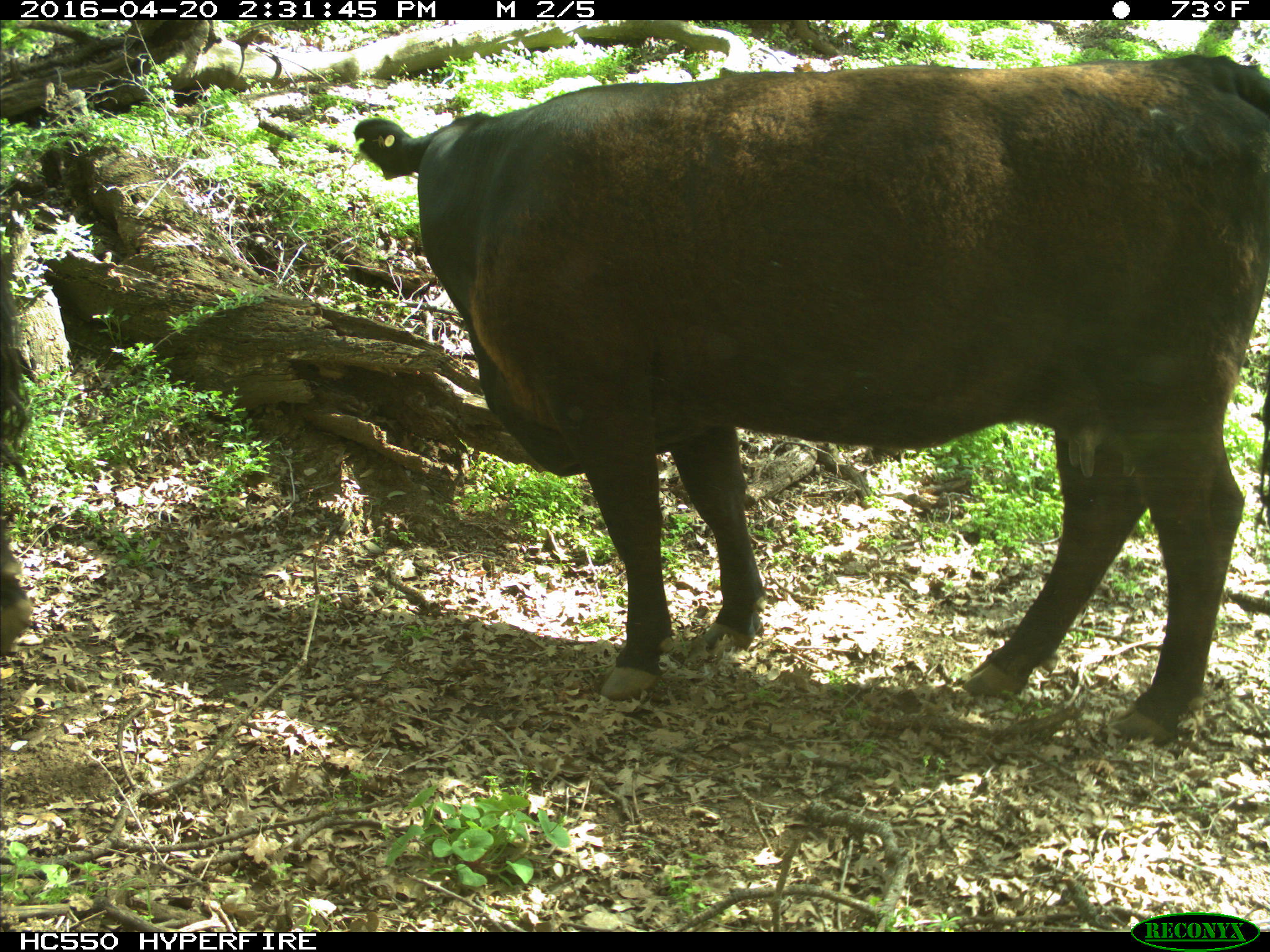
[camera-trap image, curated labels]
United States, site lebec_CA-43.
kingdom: Animalia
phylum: Chordata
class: Mammalia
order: Artiodactyla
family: Bovidae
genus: Bos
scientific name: Bos taurus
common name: domestic cow